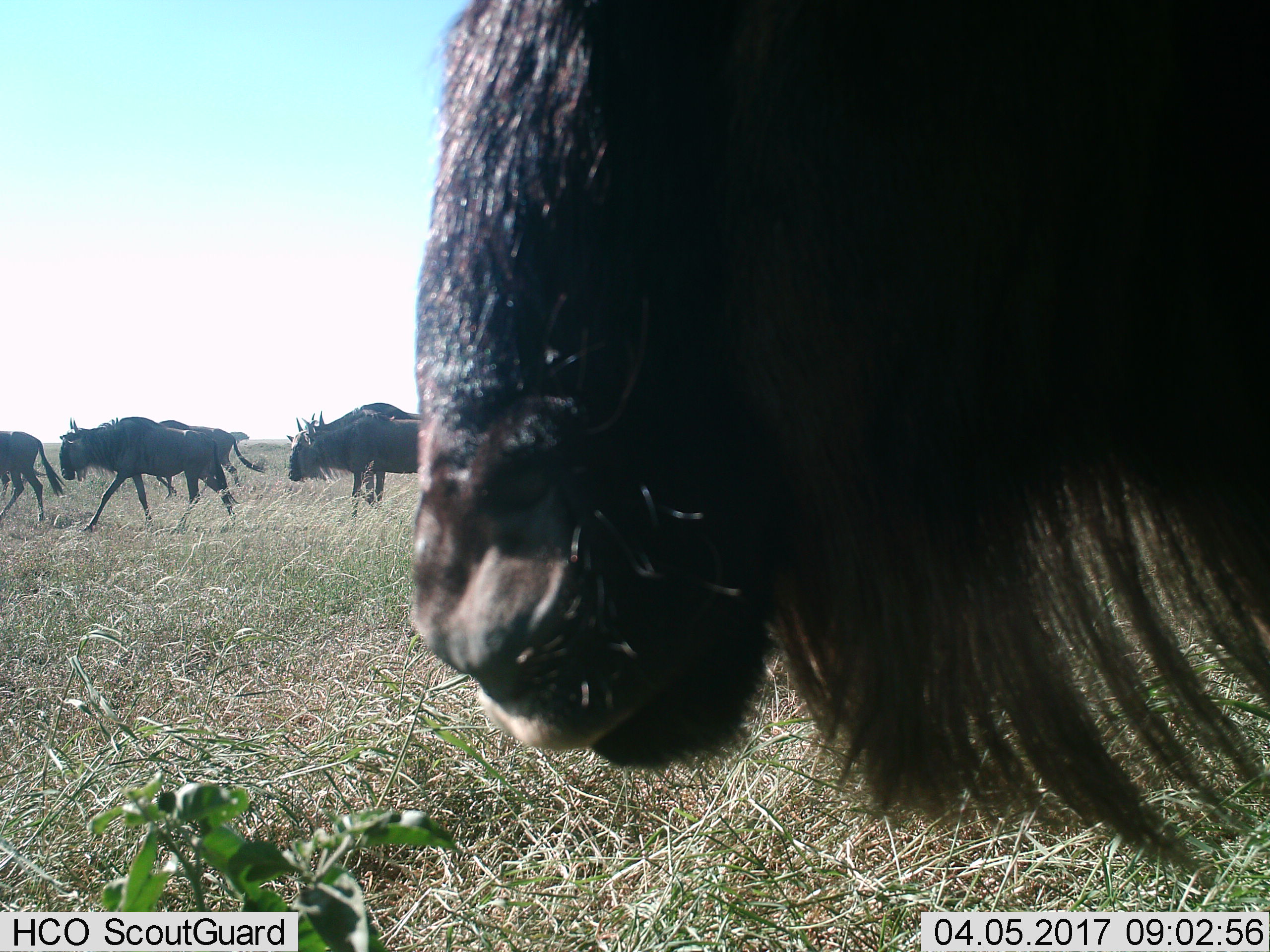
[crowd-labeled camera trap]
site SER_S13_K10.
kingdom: Animalia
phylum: Chordata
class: Mammalia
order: Artiodactyla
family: Bovidae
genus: Connochaetes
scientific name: Connochaetes taurinus taurinus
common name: blue wildebeest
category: wildebeestblue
Wildebeestblue (blue wildebeest) (Connochaetes taurinus taurinus), count 7. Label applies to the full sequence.